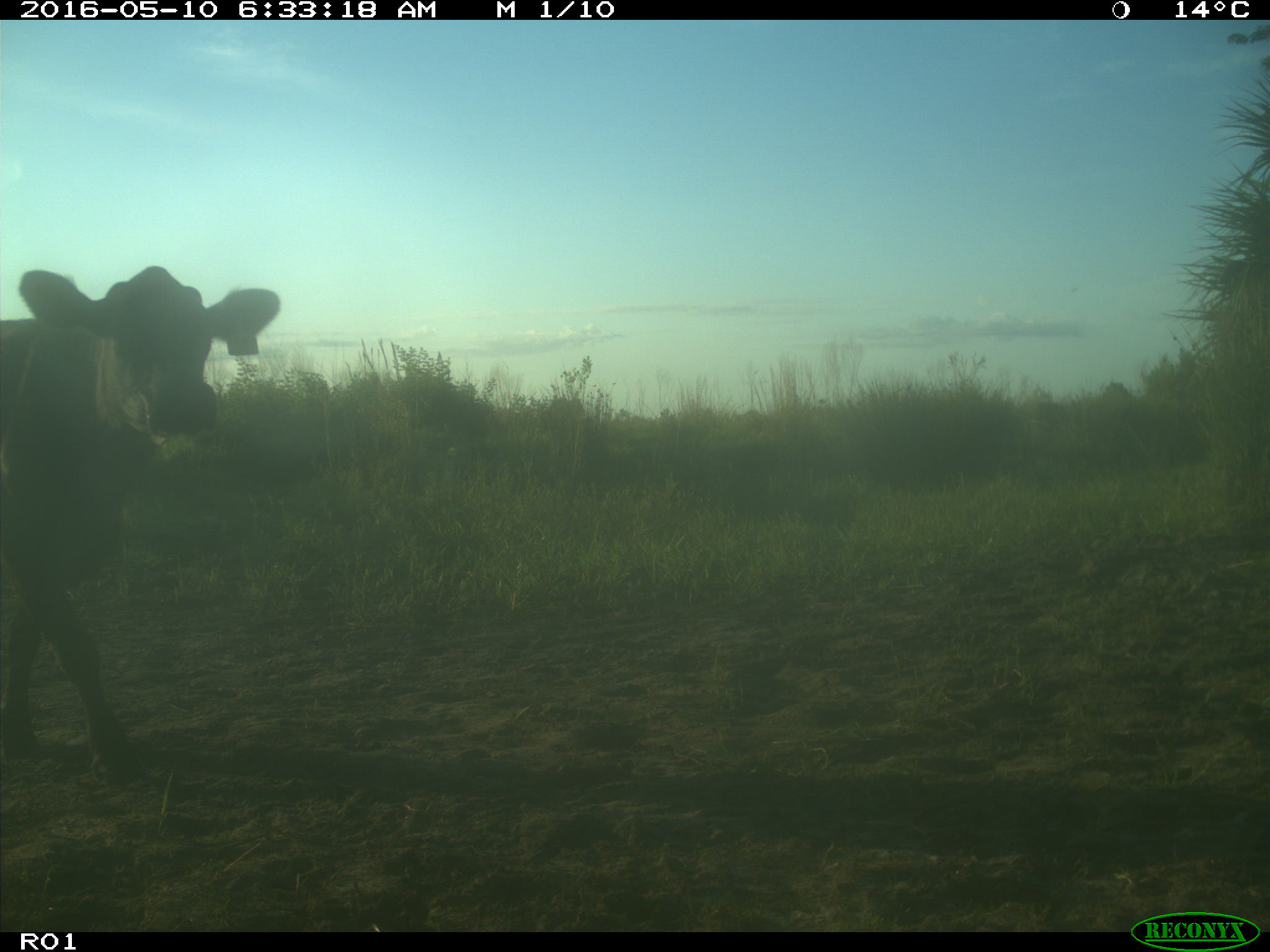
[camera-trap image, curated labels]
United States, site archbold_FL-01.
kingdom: Animalia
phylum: Chordata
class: Mammalia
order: Artiodactyla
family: Bovidae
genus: Bos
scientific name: Bos taurus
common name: domestic cow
Bos taurus (domestic cow).